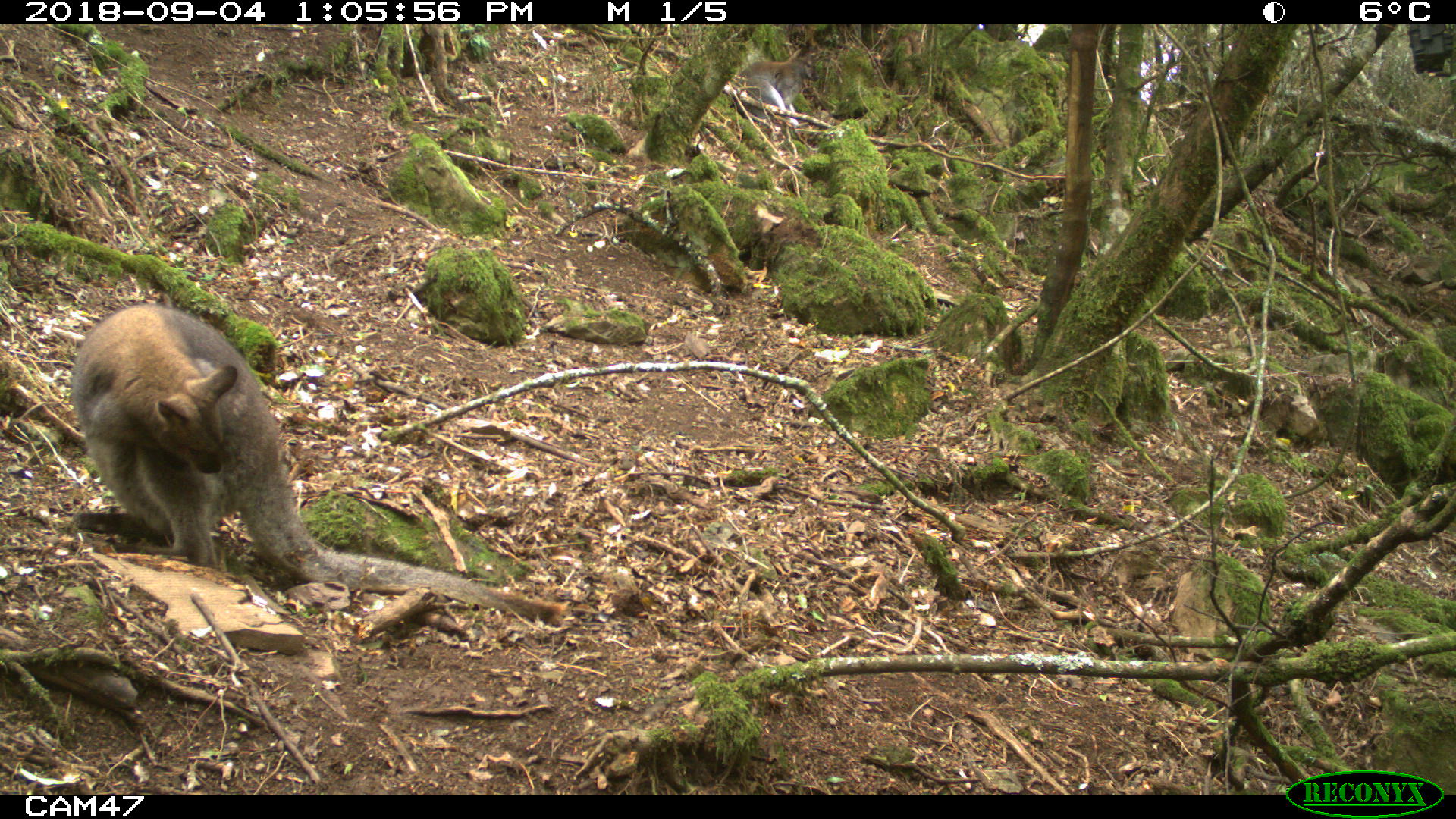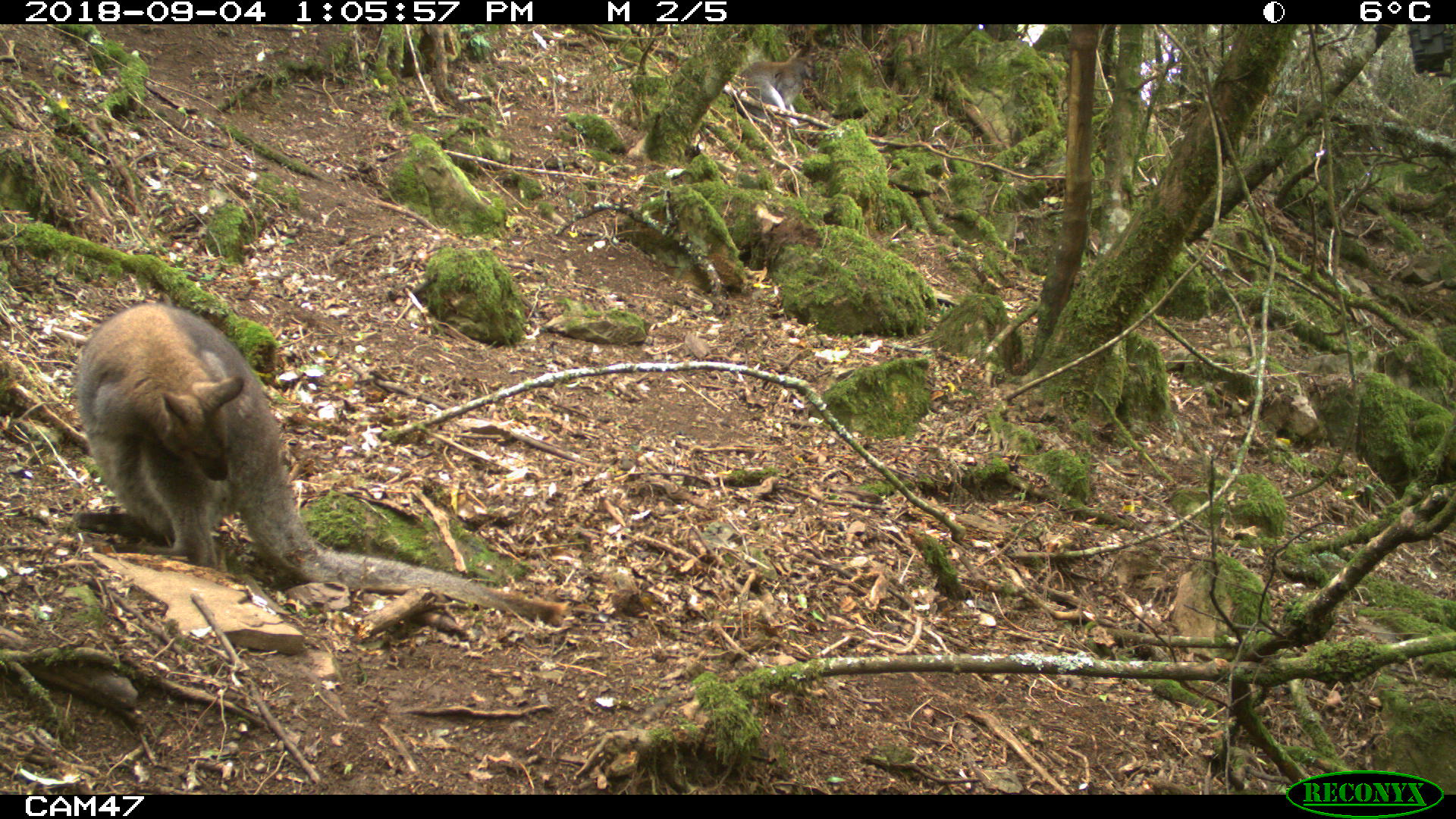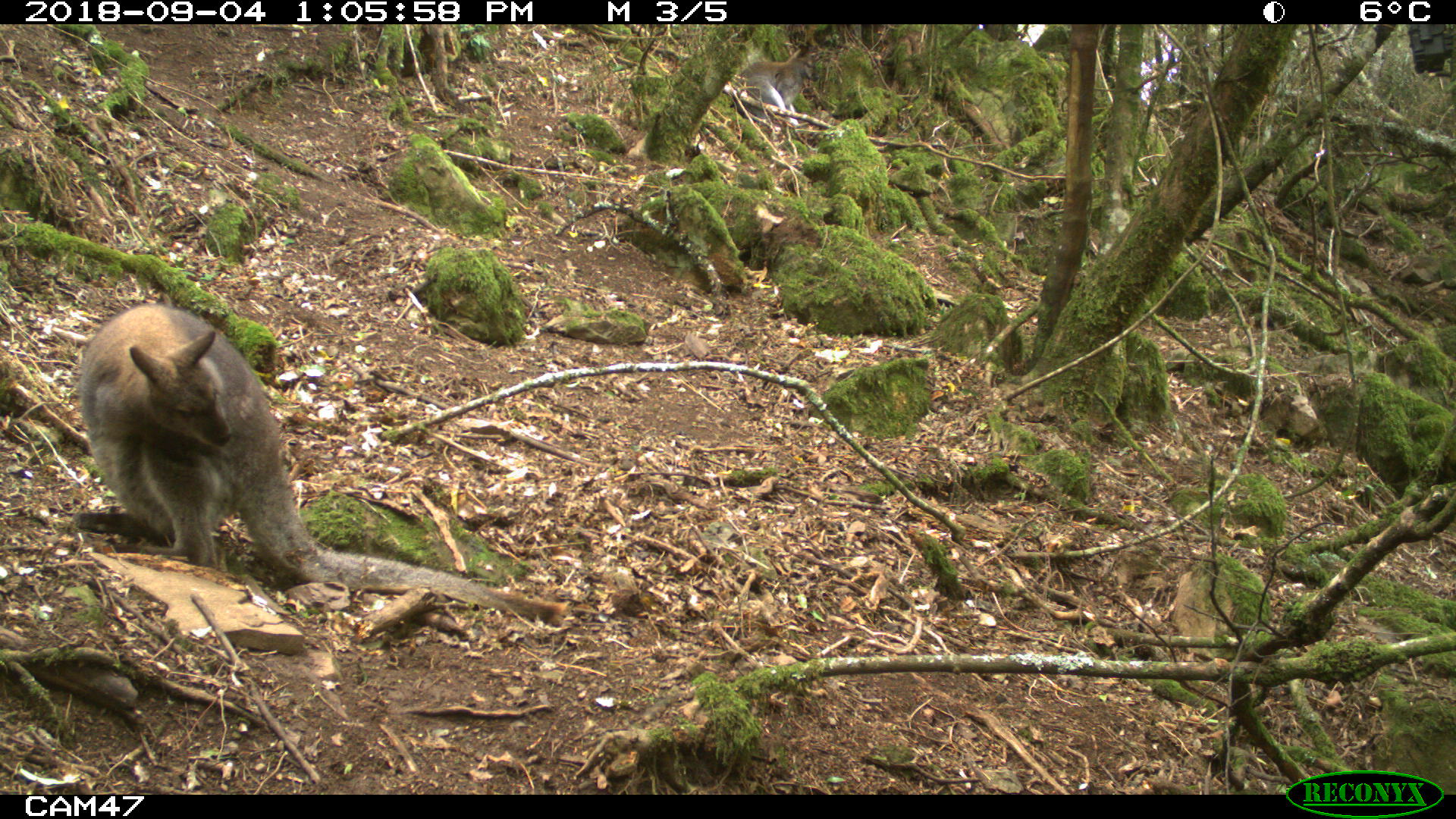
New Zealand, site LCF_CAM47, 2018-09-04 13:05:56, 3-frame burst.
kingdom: Animalia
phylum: Chordata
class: Mammalia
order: Diprotodontia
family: Macropodidae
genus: Notamacropus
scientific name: Notamacropus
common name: wallaby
Wallaby (Notamacropus).